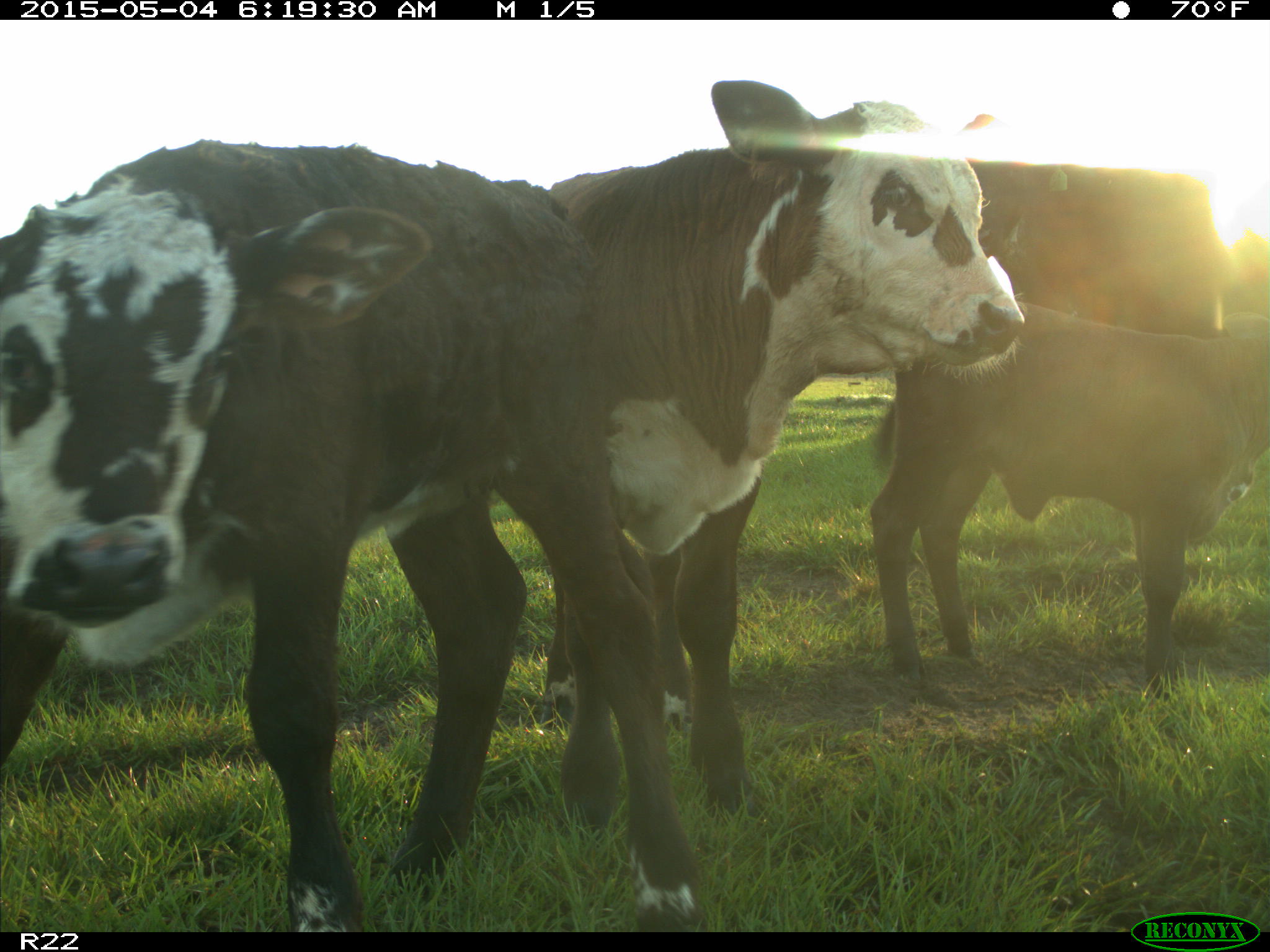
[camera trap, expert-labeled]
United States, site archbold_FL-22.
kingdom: Animalia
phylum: Chordata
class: Mammalia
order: Artiodactyla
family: Bovidae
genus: Bos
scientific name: Bos taurus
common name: domestic cow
Bos taurus (domestic cow).